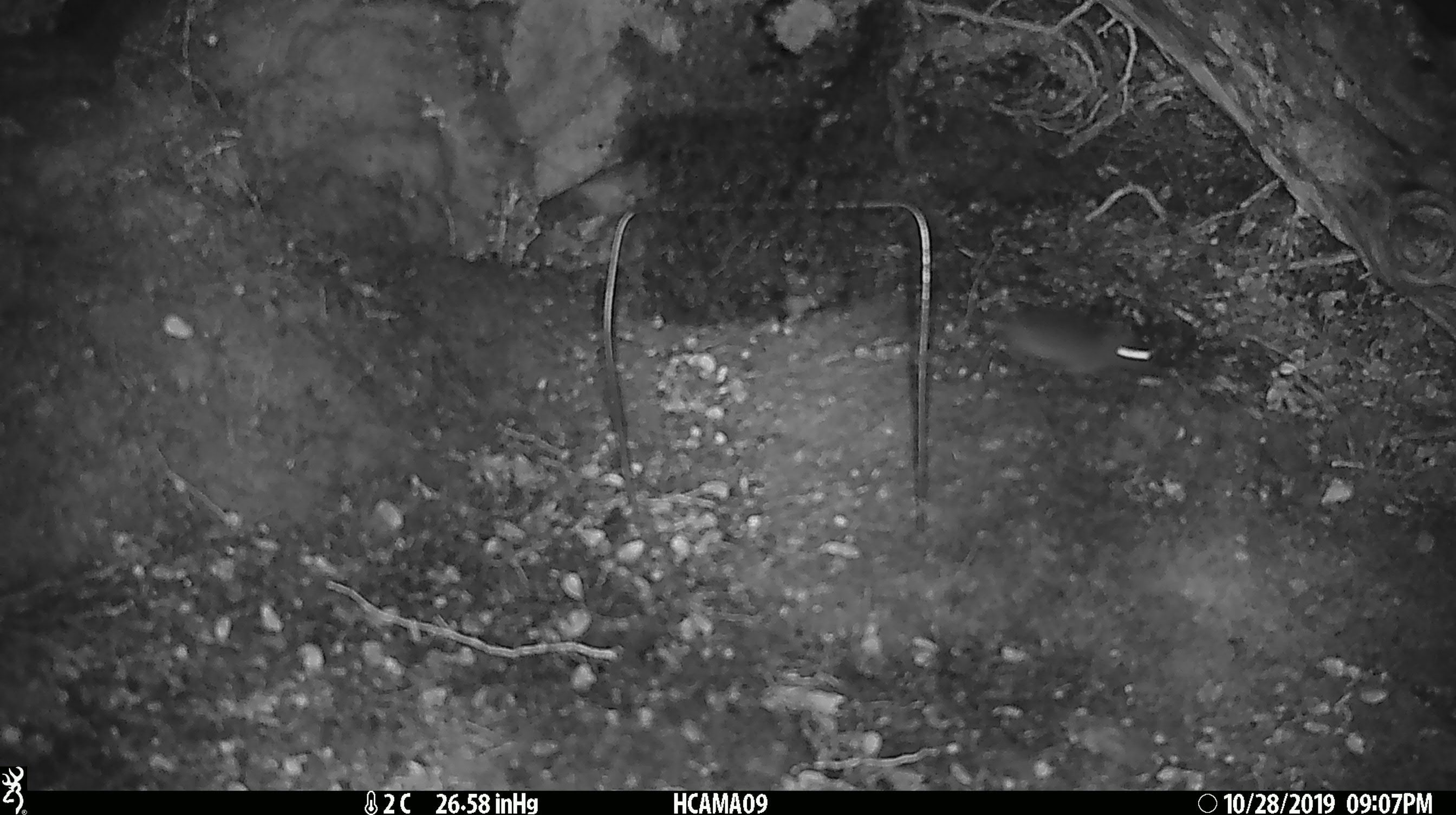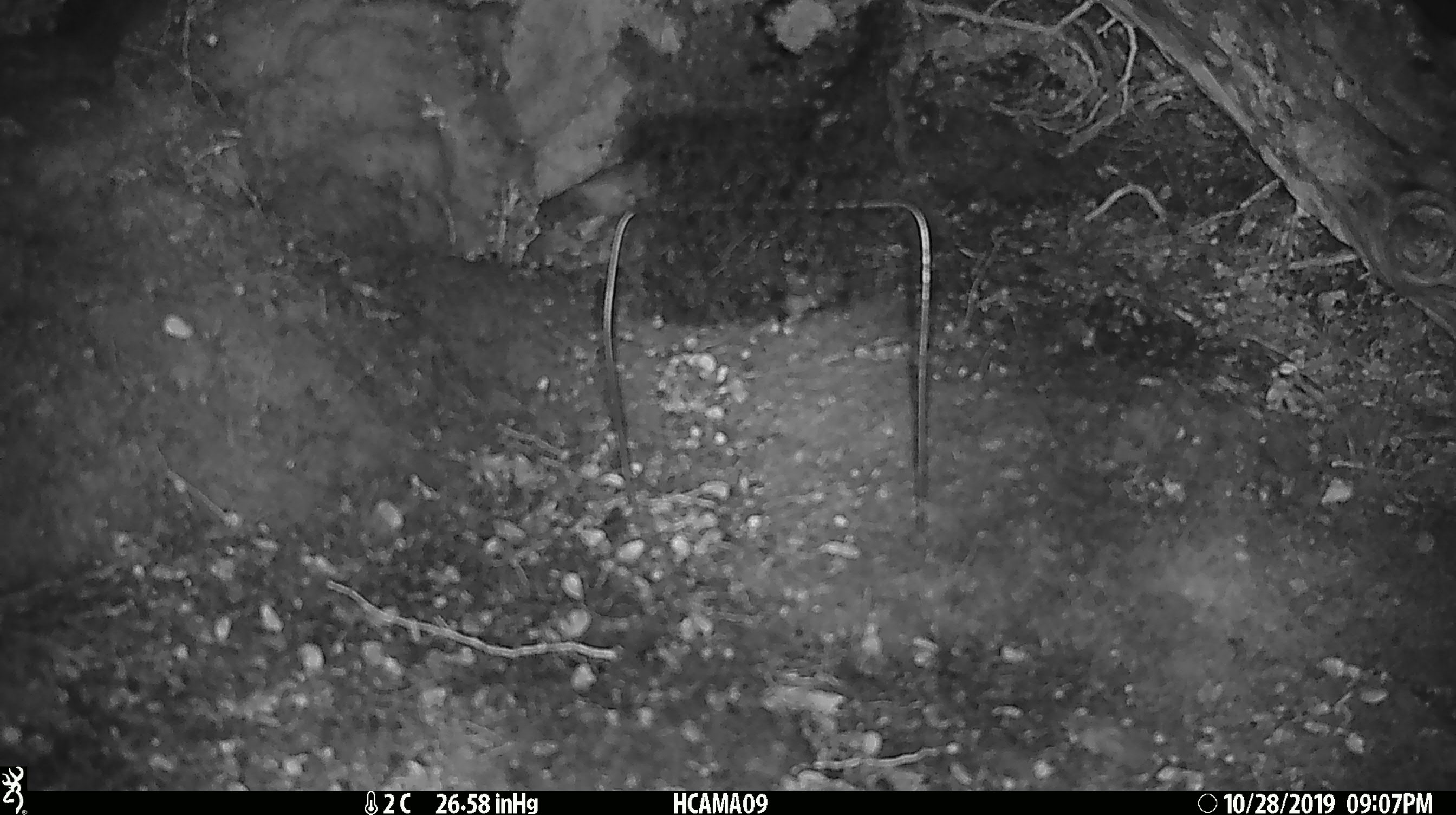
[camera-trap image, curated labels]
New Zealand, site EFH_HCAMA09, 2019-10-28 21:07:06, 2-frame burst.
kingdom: Animalia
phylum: Chordata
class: Mammalia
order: Rodentia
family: Muridae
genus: Mus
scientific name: Mus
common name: mouse